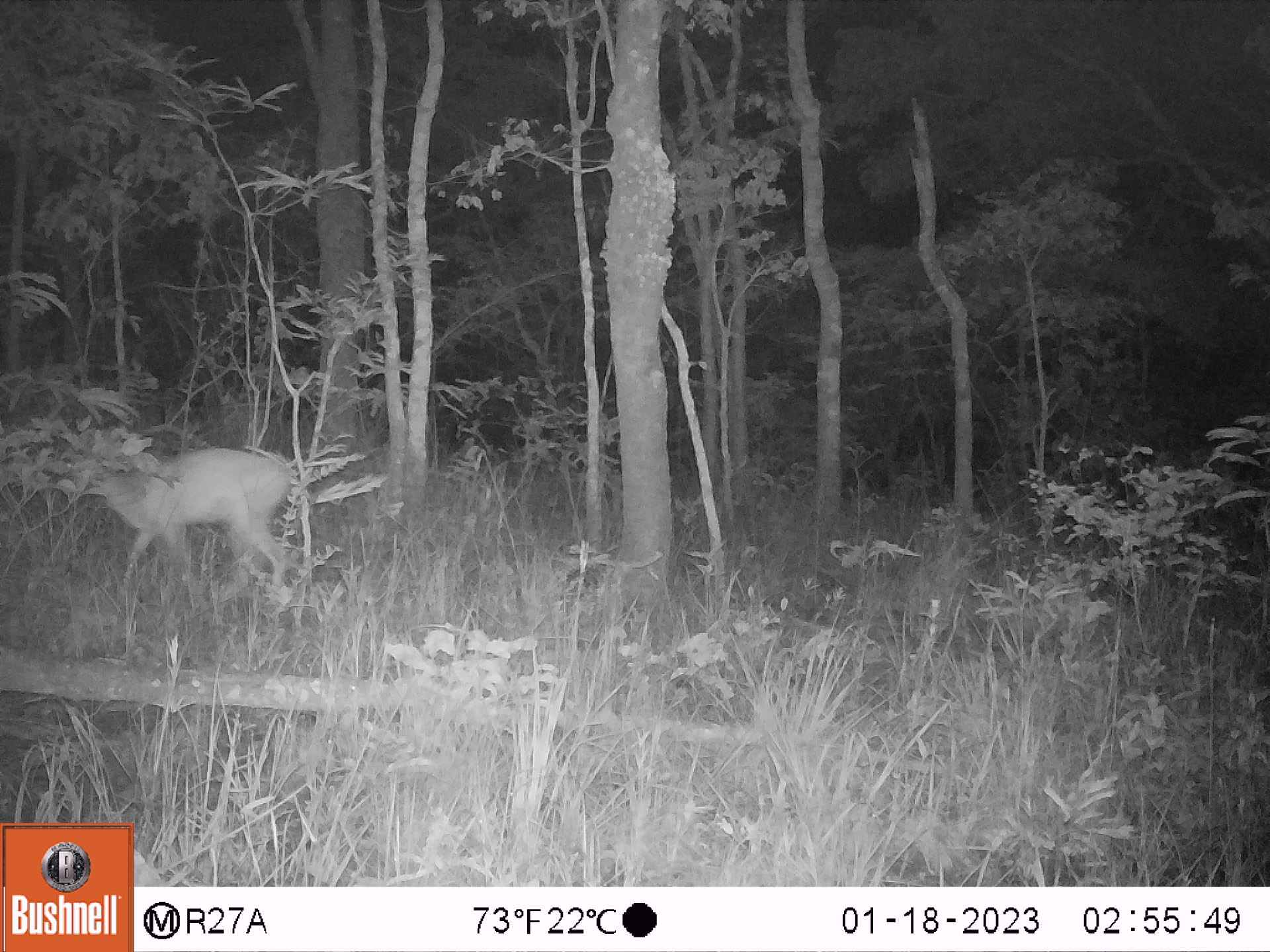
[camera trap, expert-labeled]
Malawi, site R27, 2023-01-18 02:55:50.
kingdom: Animalia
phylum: Chordata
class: Mammalia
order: Artiodactyla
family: Bovidae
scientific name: Antilopinae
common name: small antelope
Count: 1.